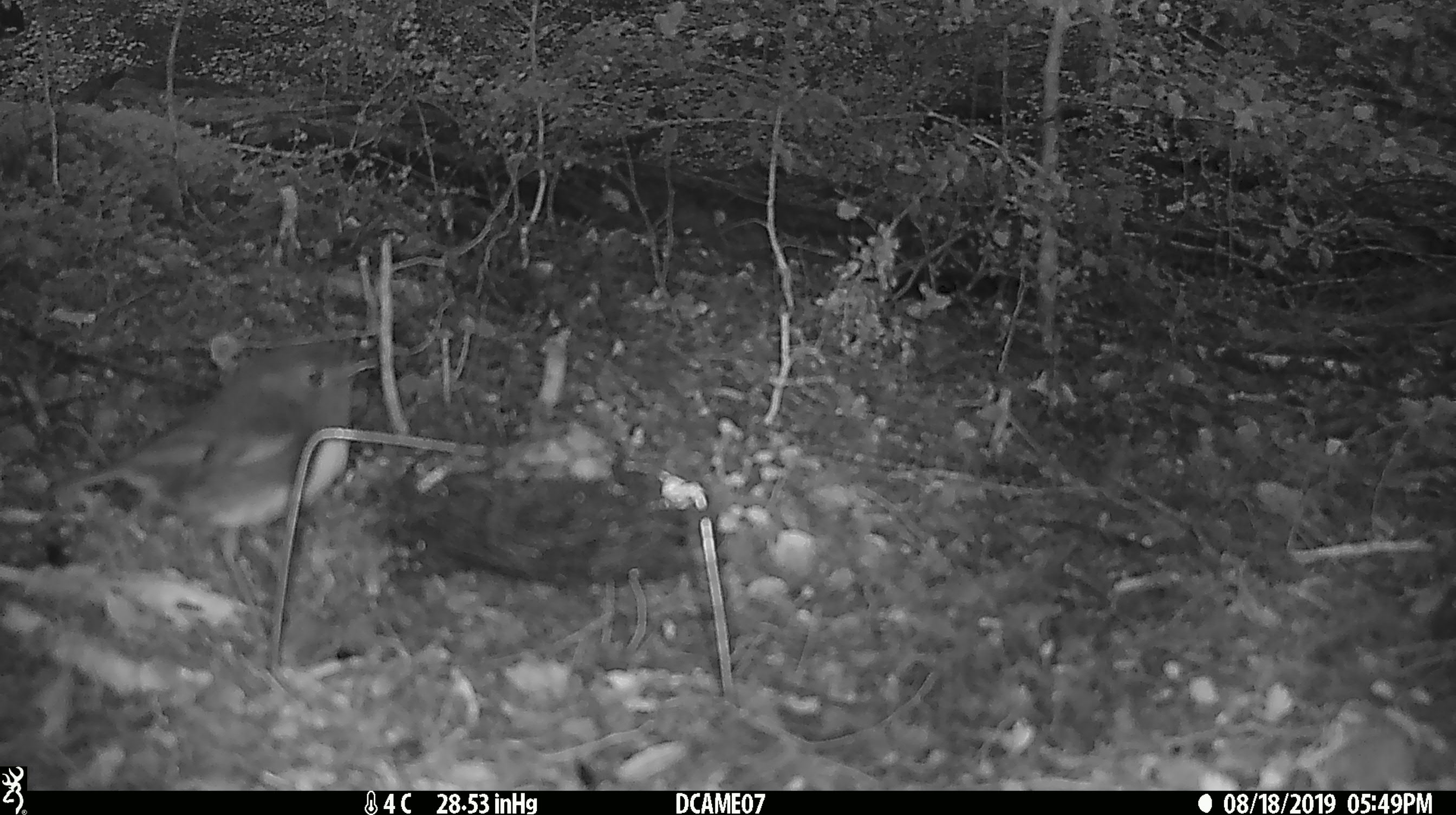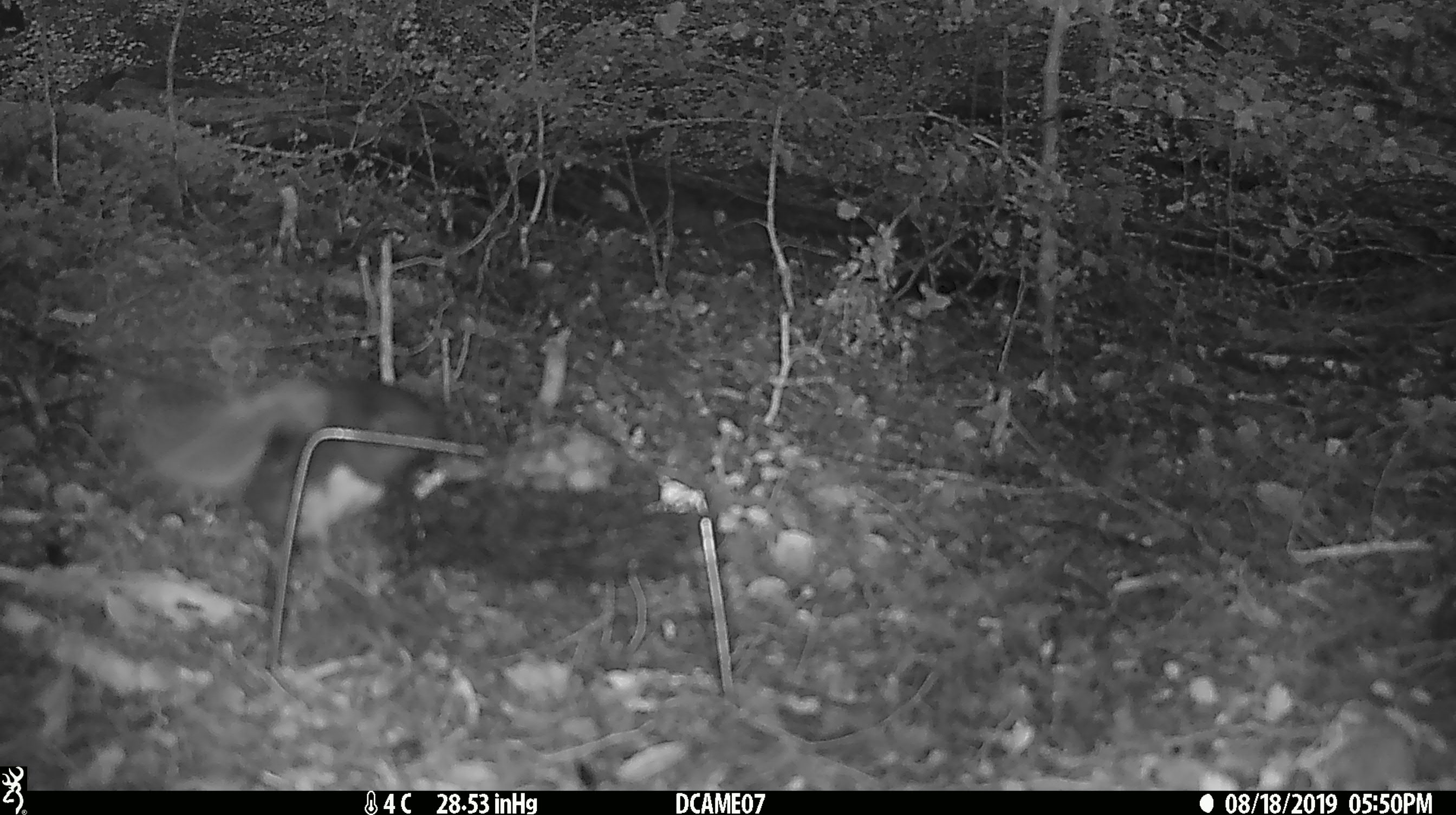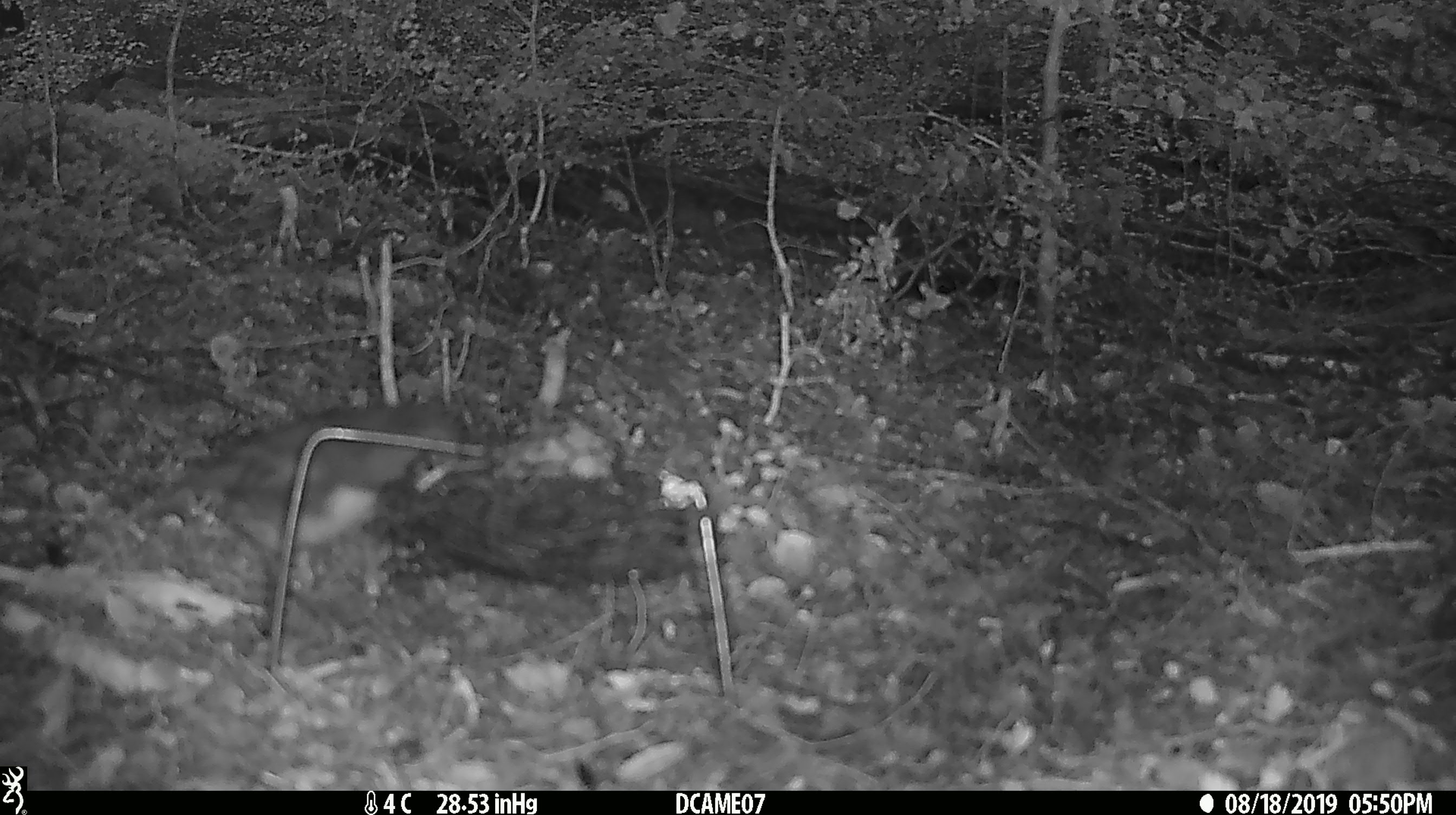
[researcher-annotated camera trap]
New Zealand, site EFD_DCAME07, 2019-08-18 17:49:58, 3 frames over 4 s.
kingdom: Animalia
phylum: Chordata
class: Aves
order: Passeriformes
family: Petroicidae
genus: Petroica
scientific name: Petroica australis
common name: new zealand robin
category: robin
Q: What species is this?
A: Robin (new zealand robin) (Petroica australis).